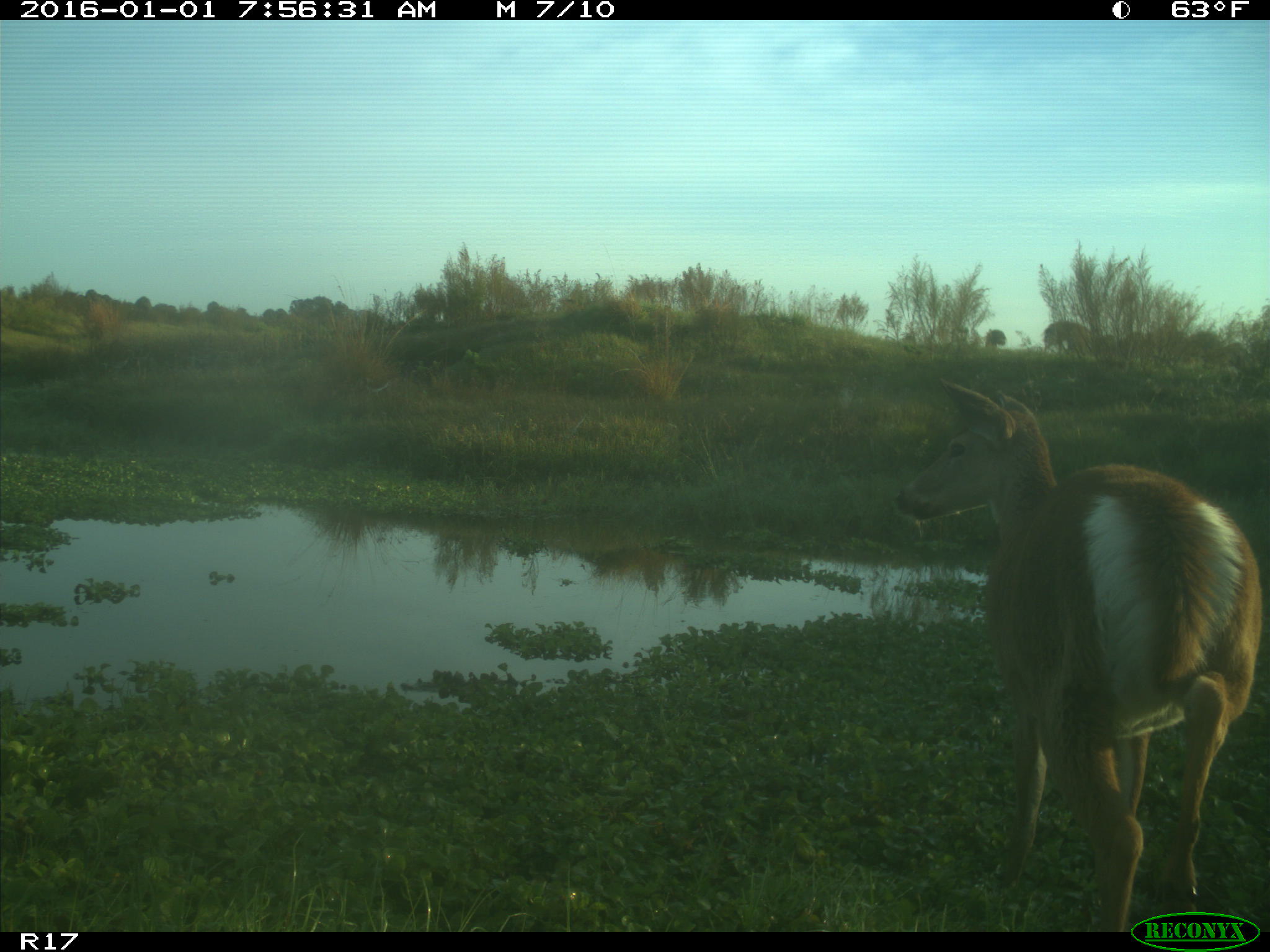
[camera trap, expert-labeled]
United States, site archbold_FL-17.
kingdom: Animalia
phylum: Chordata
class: Mammalia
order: Artiodactyla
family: Cervidae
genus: Odocoileus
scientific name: Odocoileus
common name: deer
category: unidentified deer